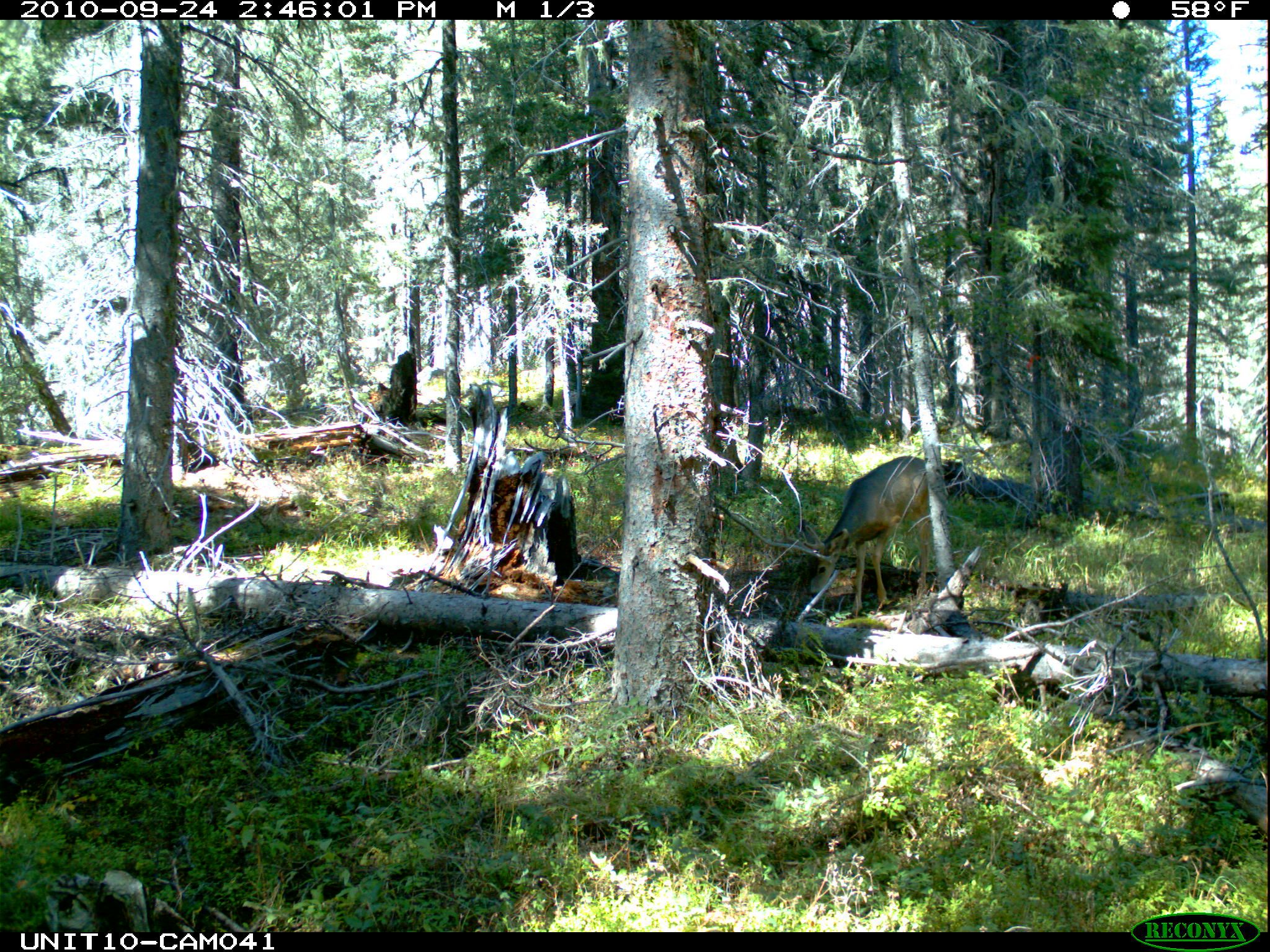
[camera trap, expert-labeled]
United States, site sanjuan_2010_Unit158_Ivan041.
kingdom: Animalia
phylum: Chordata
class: Mammalia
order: Artiodactyla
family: Cervidae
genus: Odocoileus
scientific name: Odocoileus hemionus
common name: mule deer